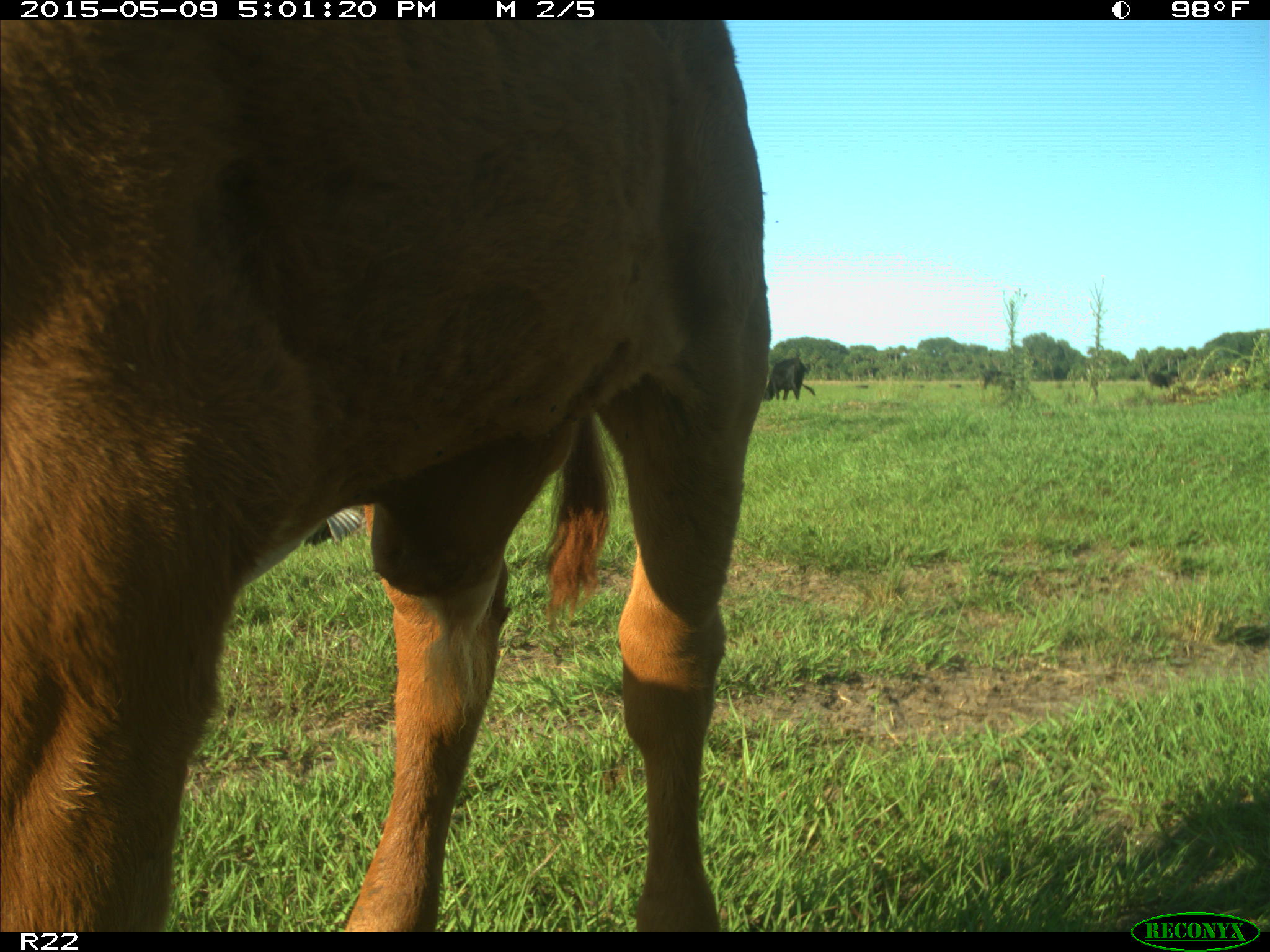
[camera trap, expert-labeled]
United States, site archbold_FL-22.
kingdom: Animalia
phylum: Chordata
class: Mammalia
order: Artiodactyla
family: Bovidae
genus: Bos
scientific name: Bos taurus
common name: domestic cow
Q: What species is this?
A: Bos taurus (domestic cow).